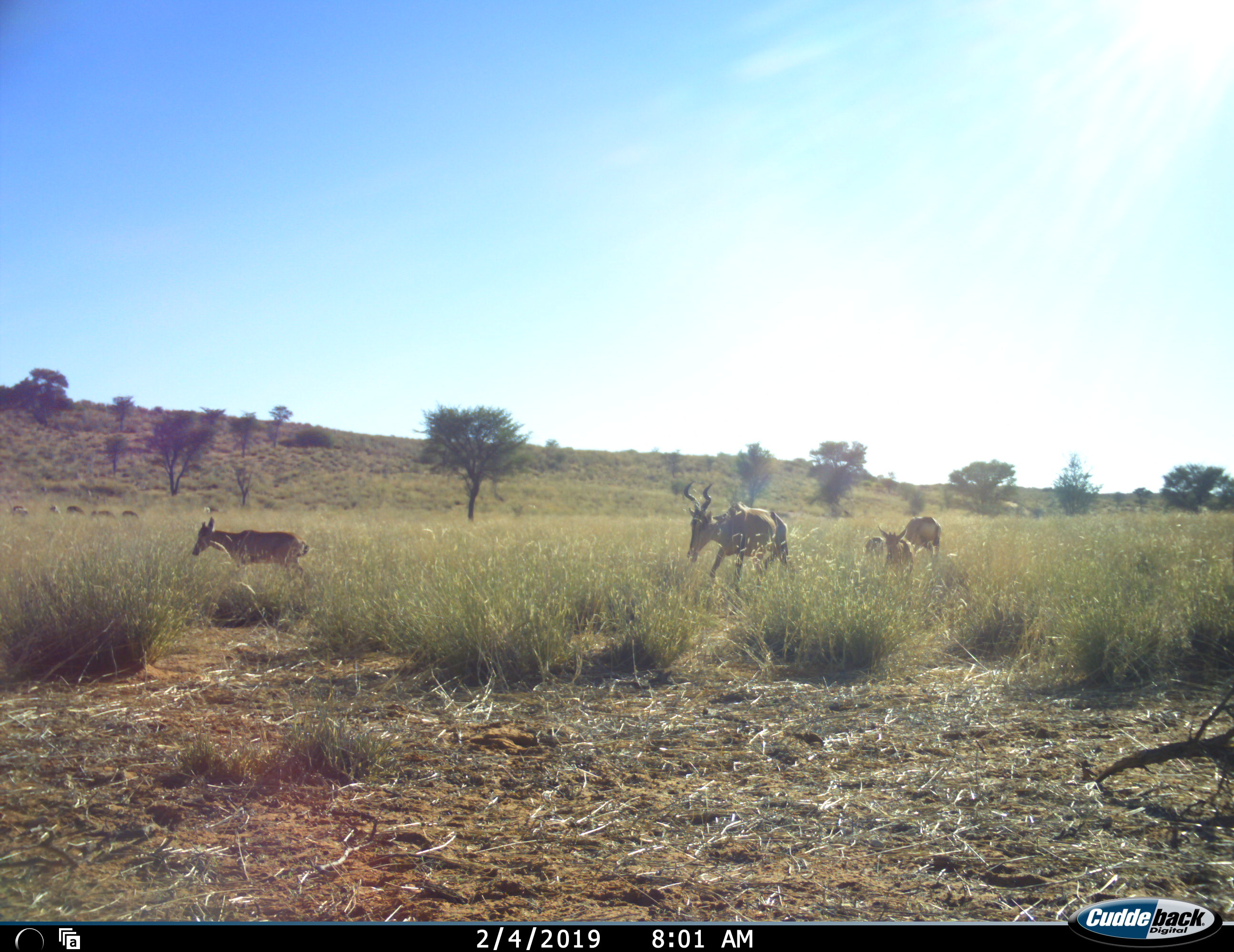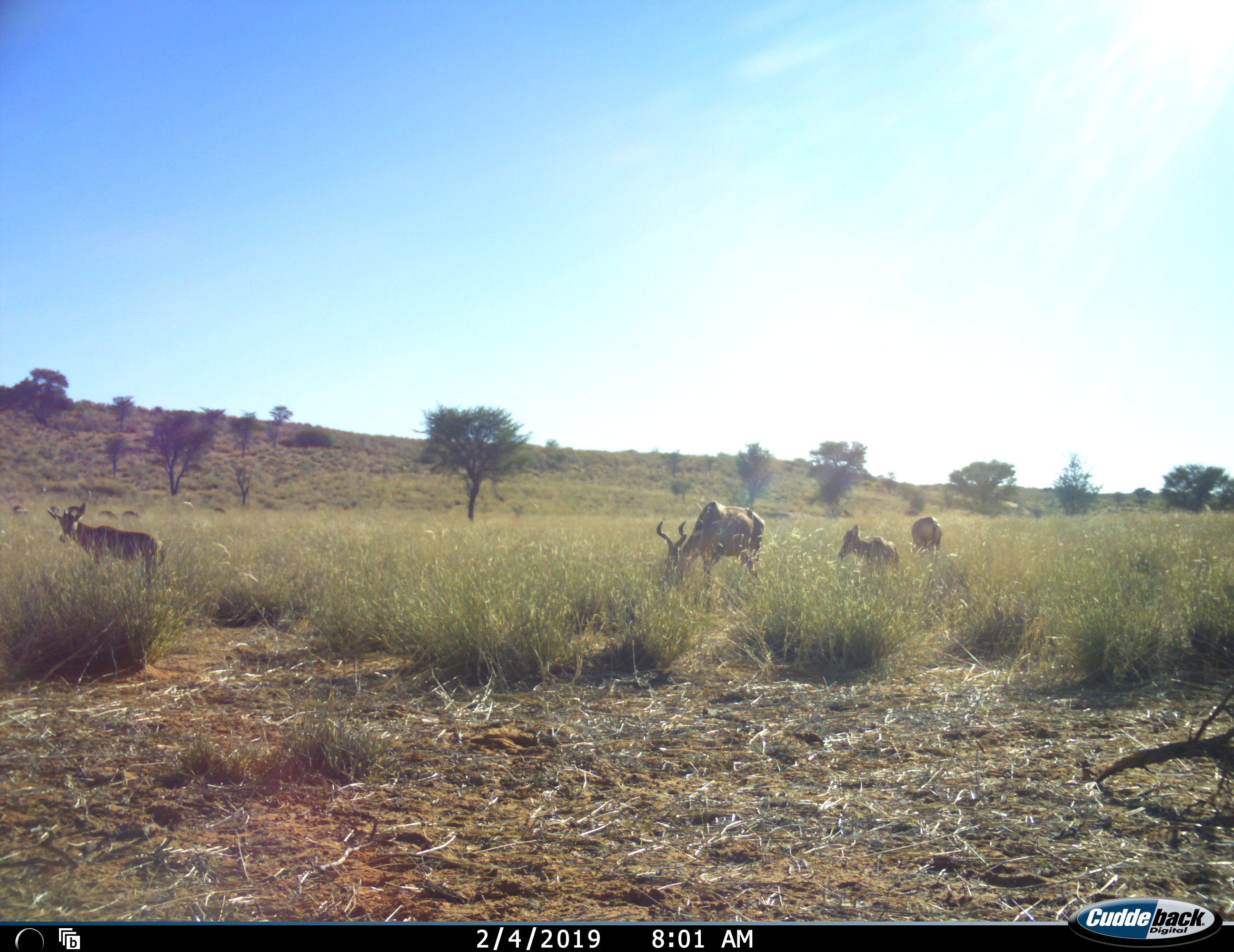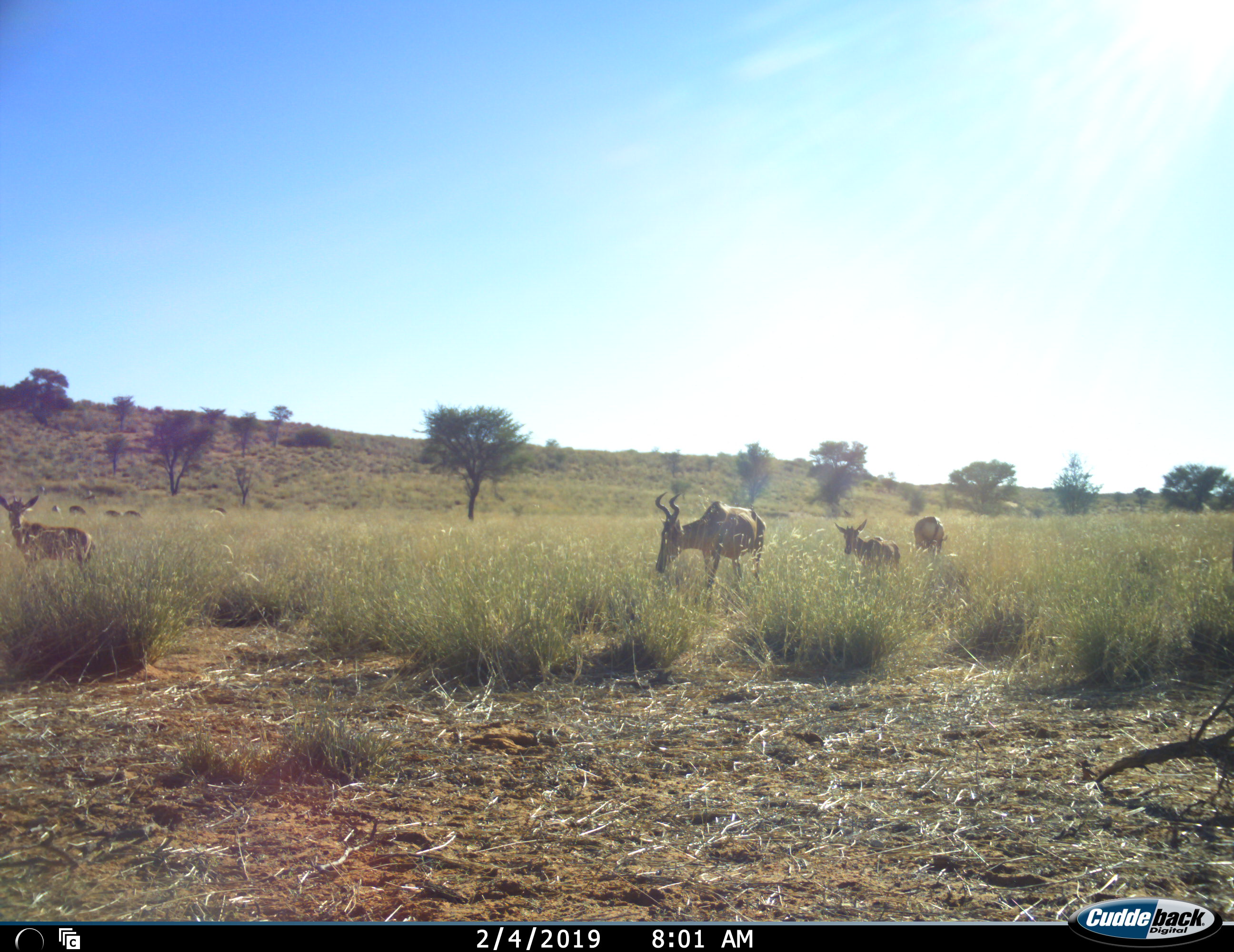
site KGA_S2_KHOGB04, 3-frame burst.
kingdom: Animalia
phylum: Chordata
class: Mammalia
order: Artiodactyla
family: Bovidae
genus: Alcelaphus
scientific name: Alcelaphus buselaphus caama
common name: red hartebeest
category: hartebeestred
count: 4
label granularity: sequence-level